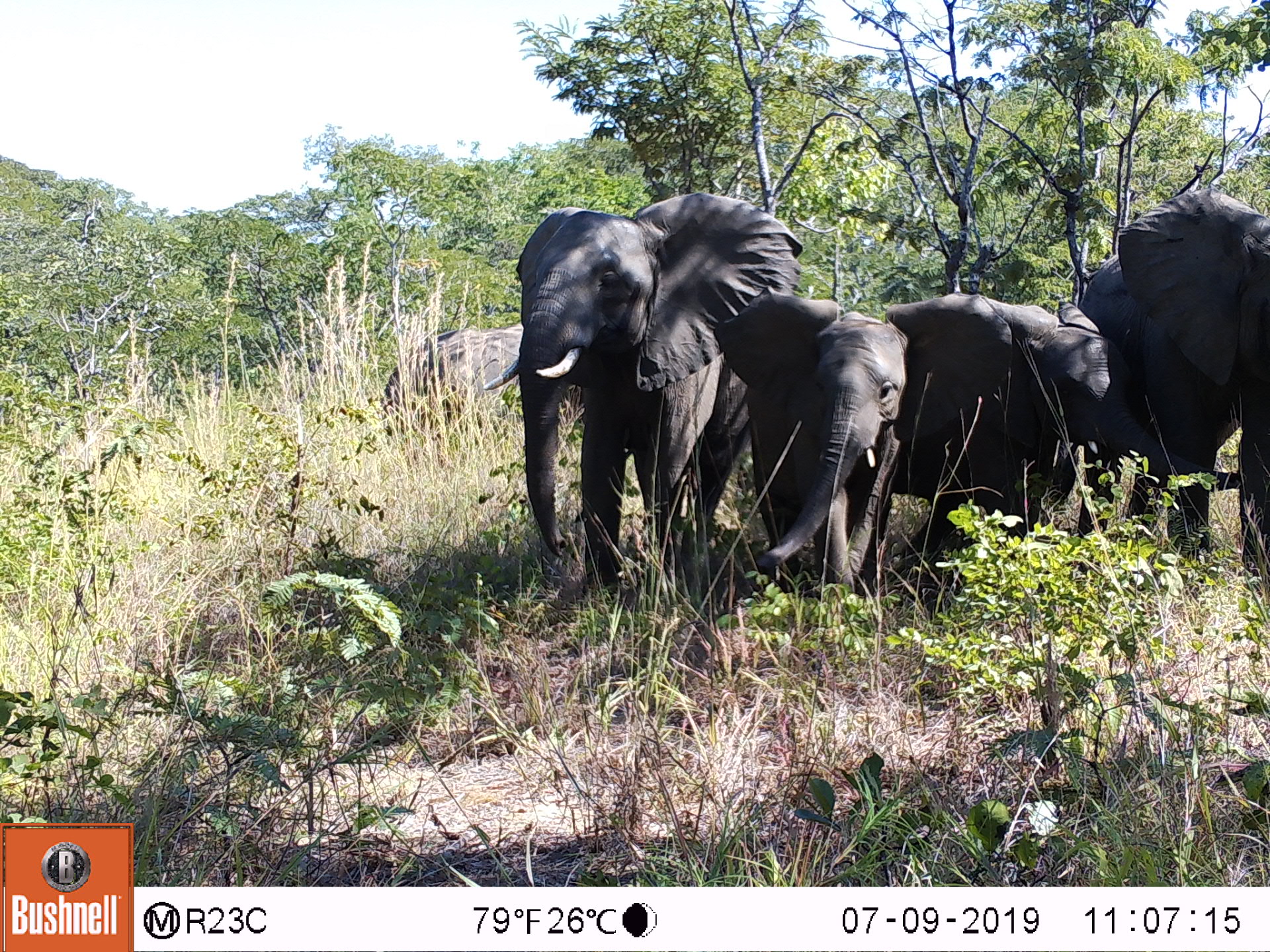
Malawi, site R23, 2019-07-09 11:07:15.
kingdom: Animalia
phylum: Chordata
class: Mammalia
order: Proboscidea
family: Elephantidae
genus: Loxodonta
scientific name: Loxodonta africana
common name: african savanna elephant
African savanna elephant (Loxodonta africana), count 4.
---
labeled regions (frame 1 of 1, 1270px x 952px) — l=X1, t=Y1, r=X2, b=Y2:
african savanna elephant: l=471, t=188, r=824, b=602; l=887, t=274, r=1249, b=598; l=710, t=279, r=1019, b=606; l=1073, t=185, r=1269, b=591